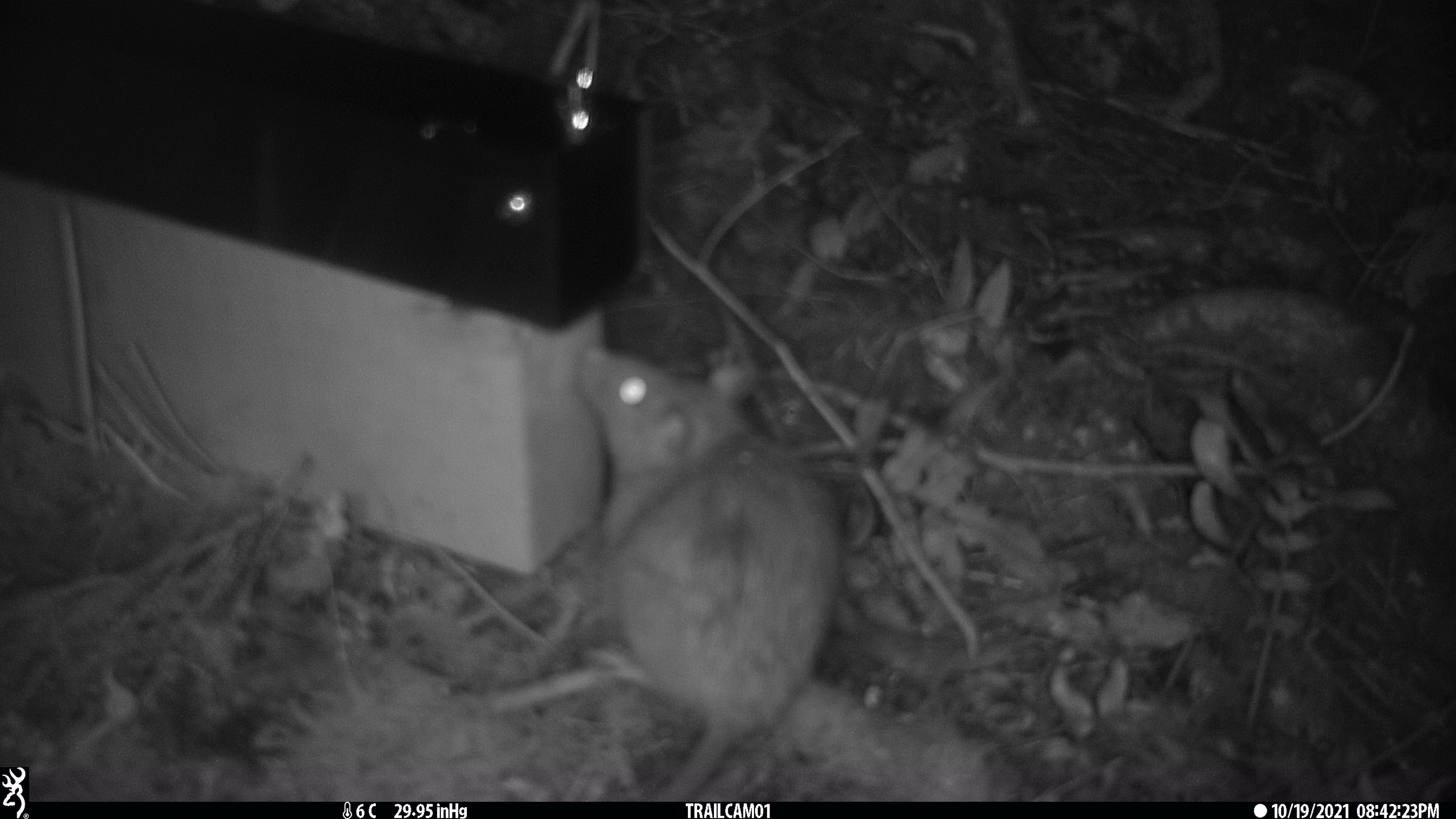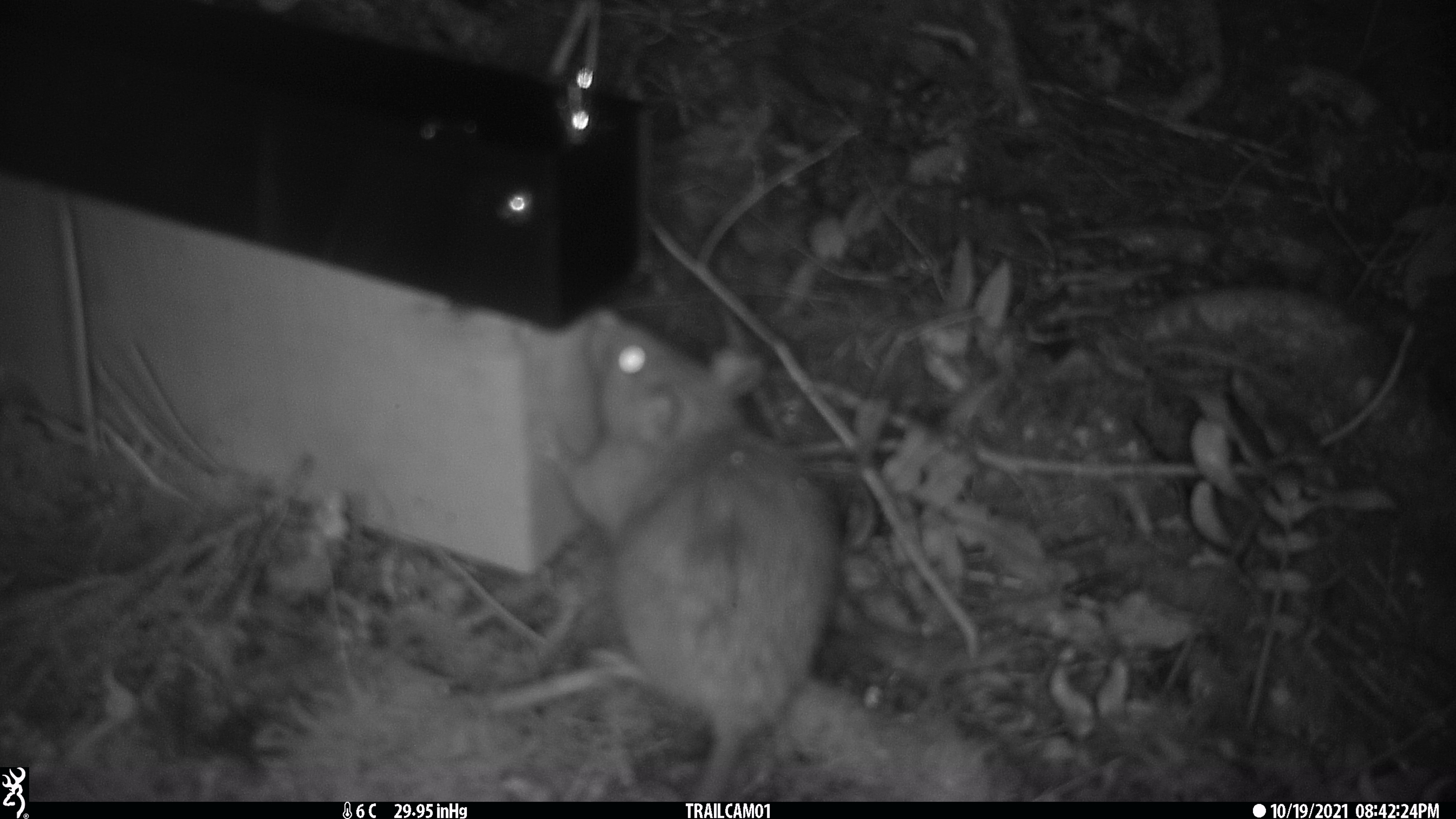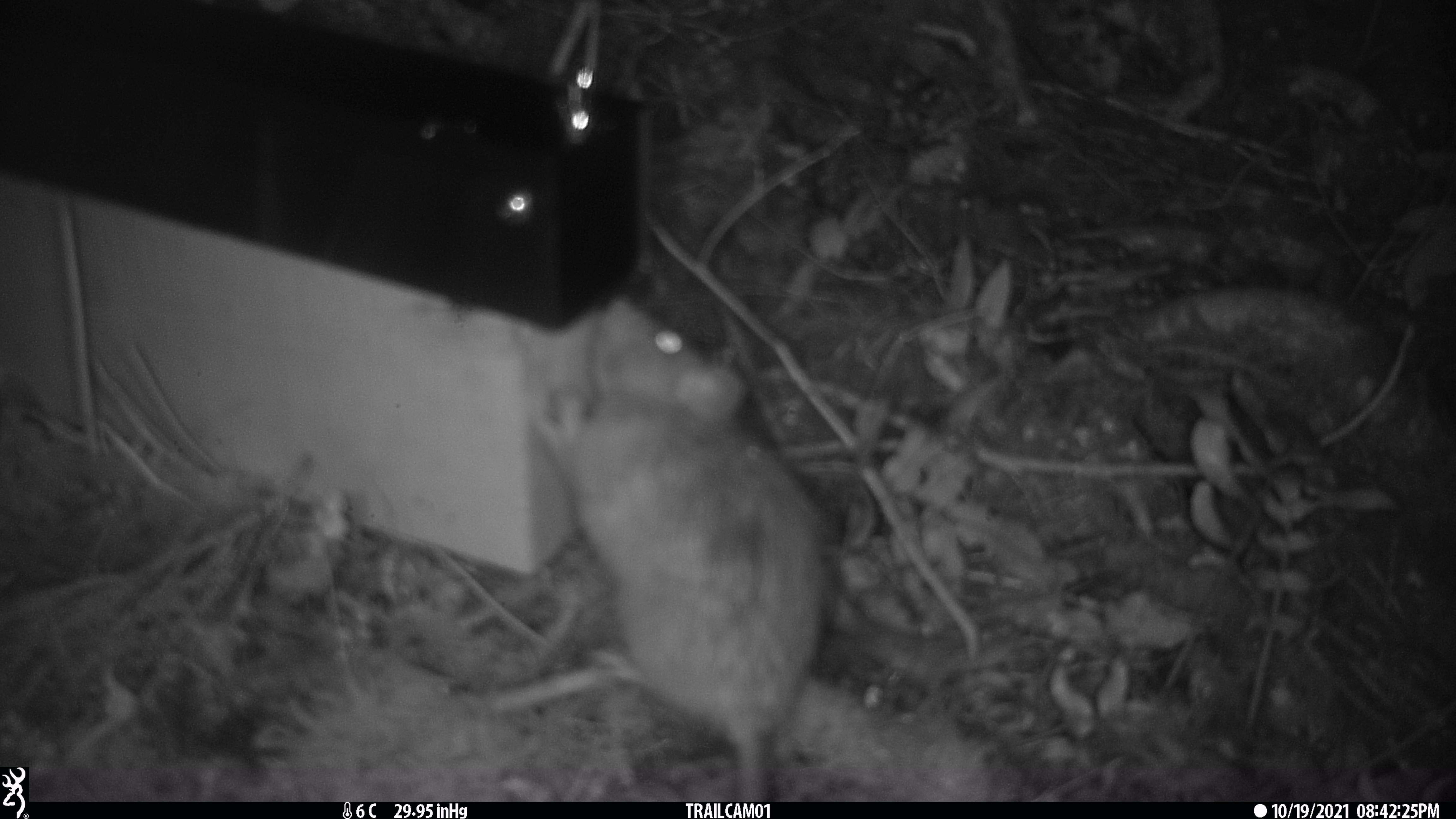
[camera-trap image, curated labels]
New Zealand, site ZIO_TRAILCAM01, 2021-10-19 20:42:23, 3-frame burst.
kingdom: Animalia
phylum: Chordata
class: Mammalia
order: Rodentia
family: Muridae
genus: Rattus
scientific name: Rattus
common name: rat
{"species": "rat (Rattus)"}